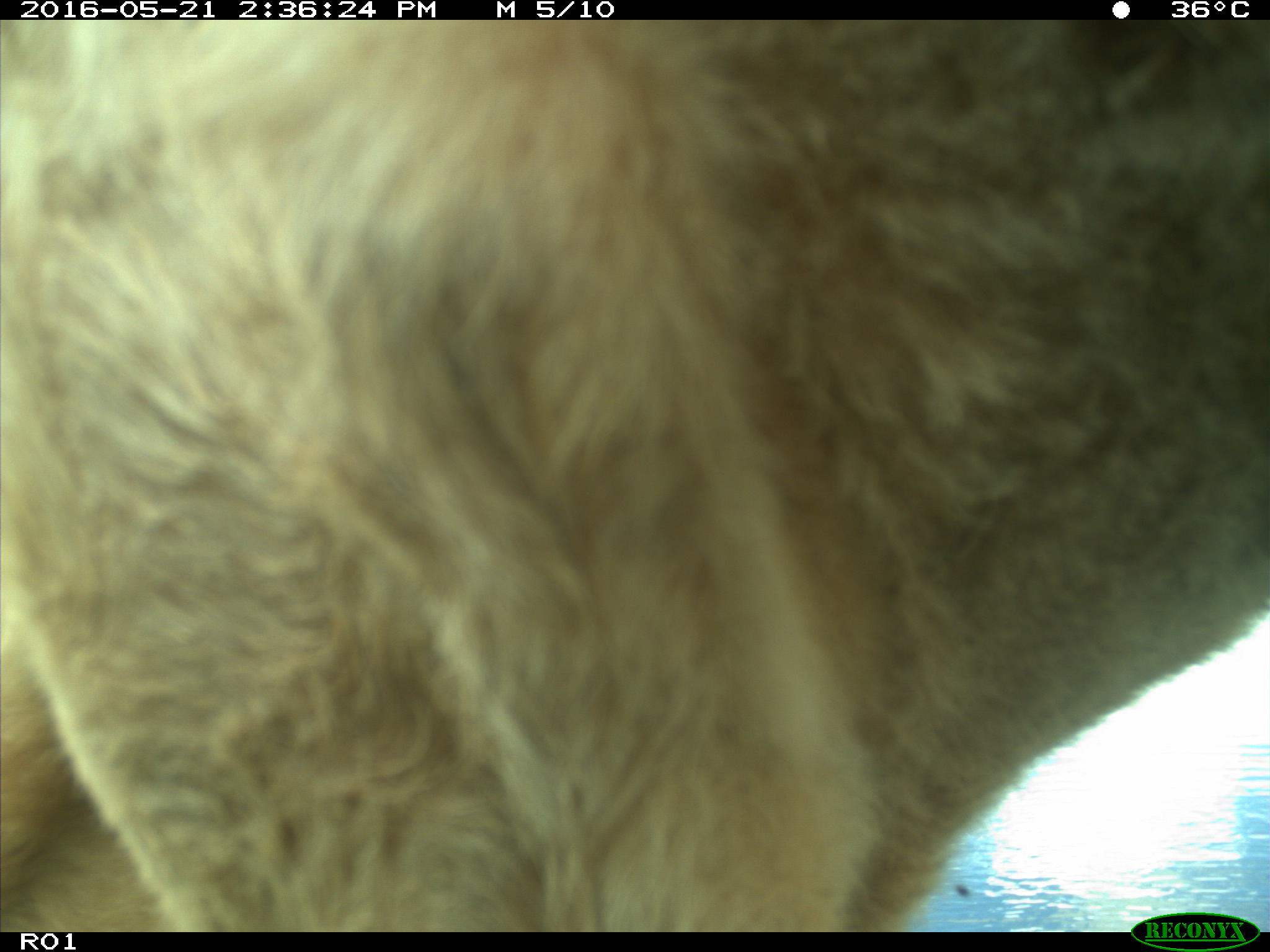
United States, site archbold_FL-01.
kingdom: Animalia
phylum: Chordata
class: Mammalia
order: Artiodactyla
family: Bovidae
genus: Bos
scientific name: Bos taurus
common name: domestic cow